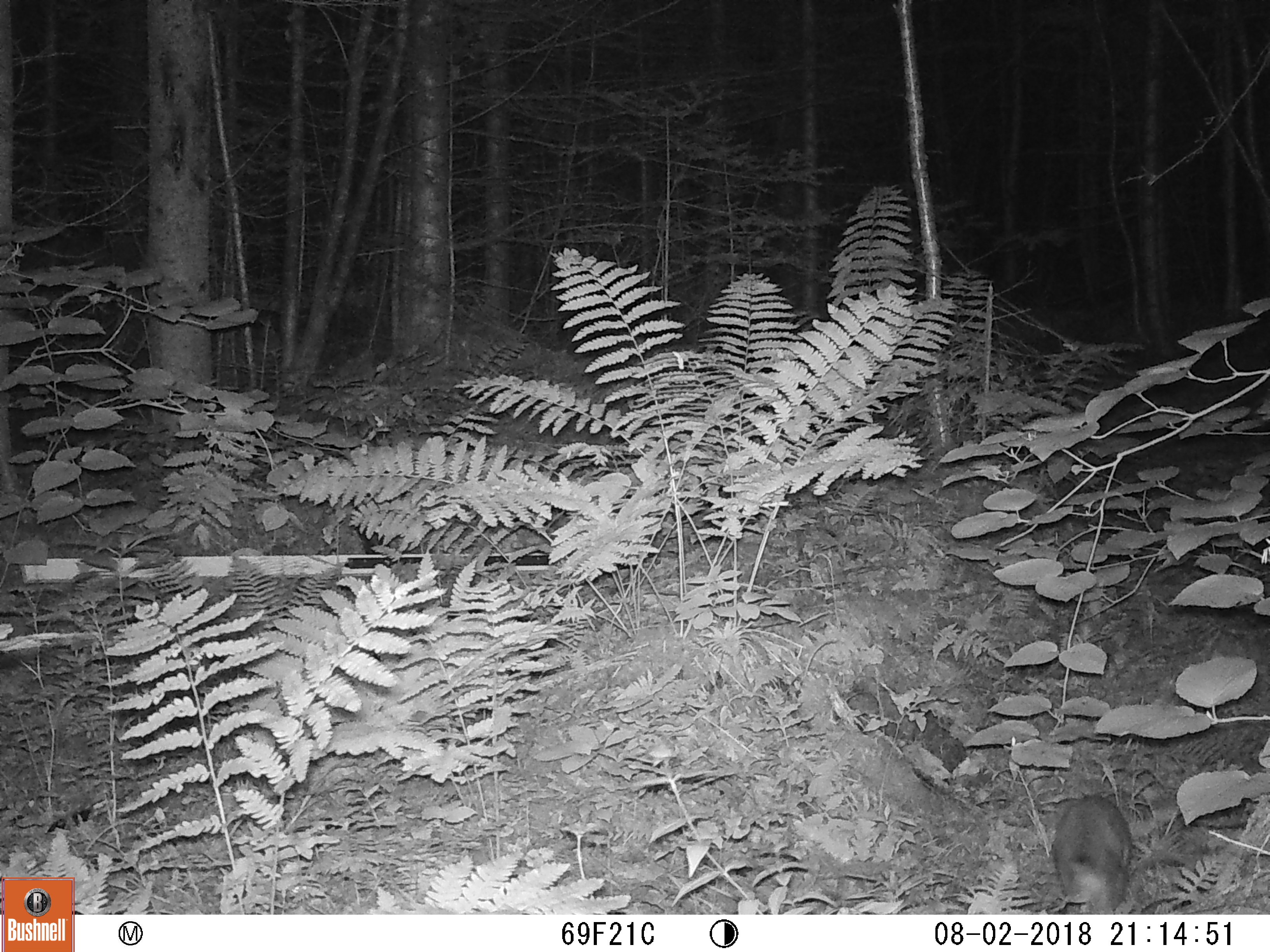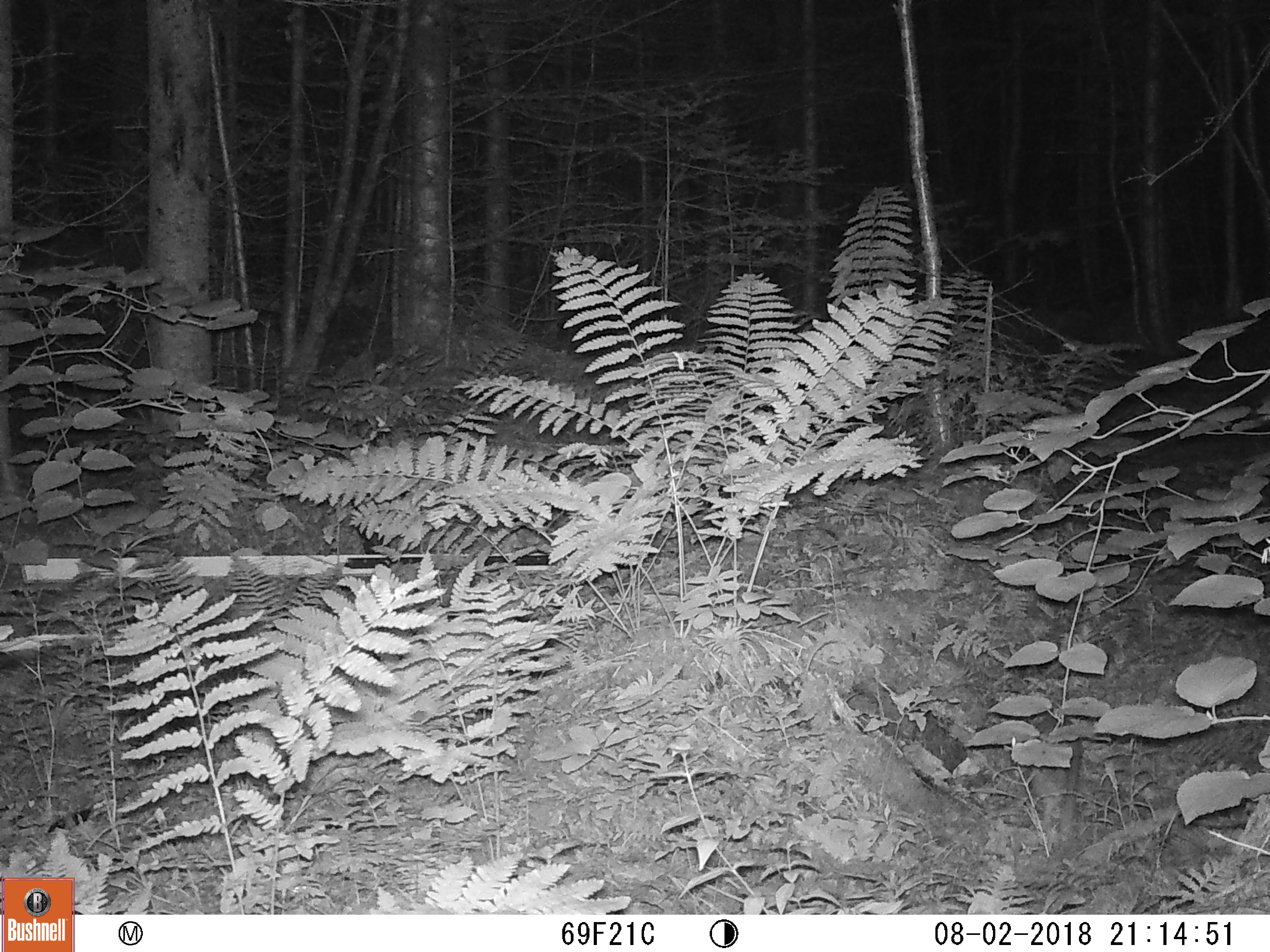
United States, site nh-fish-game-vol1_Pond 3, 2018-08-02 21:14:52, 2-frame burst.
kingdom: Animalia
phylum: Chordata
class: Mammalia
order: Lagomorpha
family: Leporidae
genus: Lepus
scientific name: Lepus americanus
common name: snowshoe hare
Snowshoe hare (Lepus americanus).